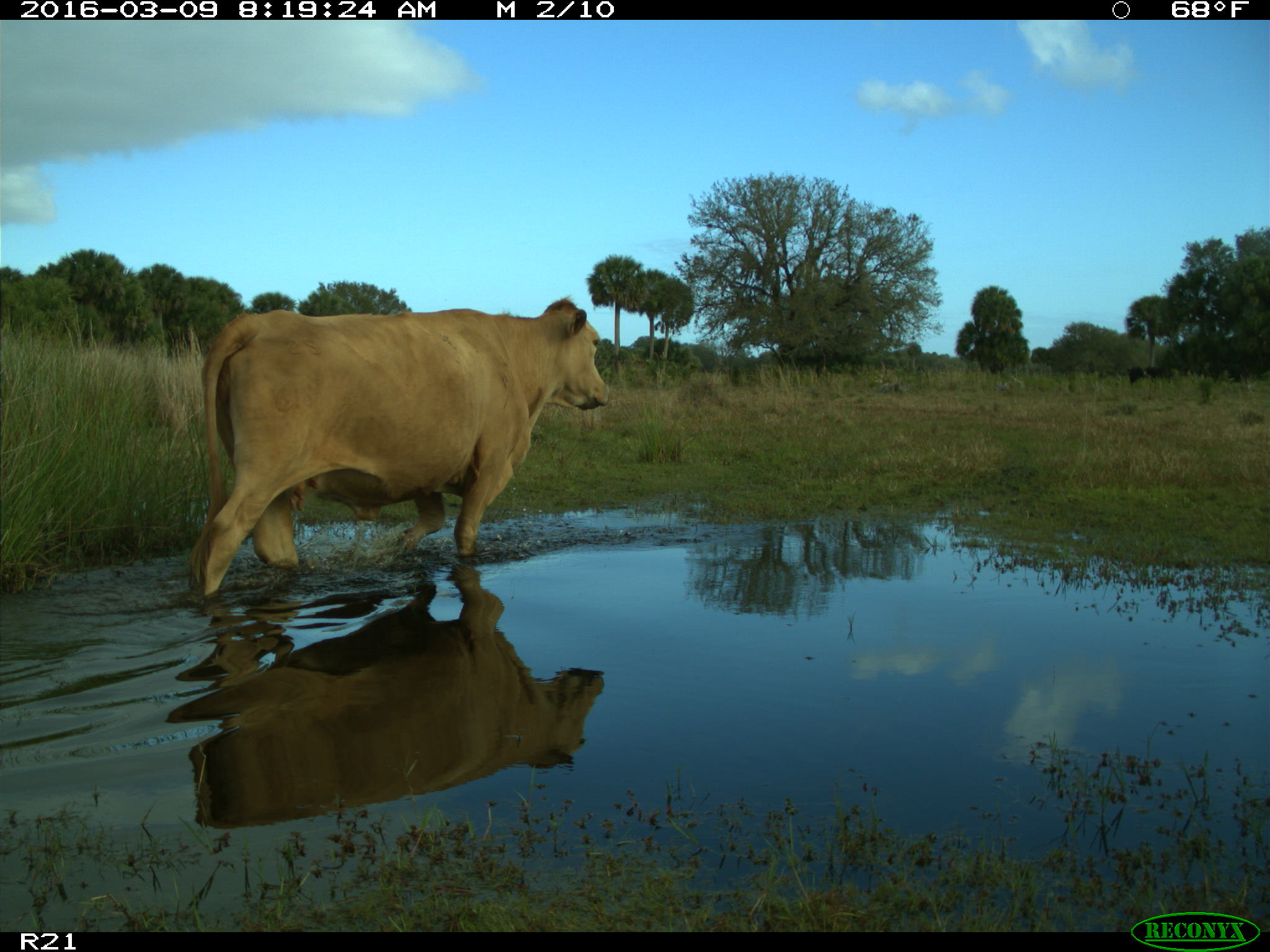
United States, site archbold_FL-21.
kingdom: Animalia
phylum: Chordata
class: Mammalia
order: Artiodactyla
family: Bovidae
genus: Bos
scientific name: Bos taurus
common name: domestic cow